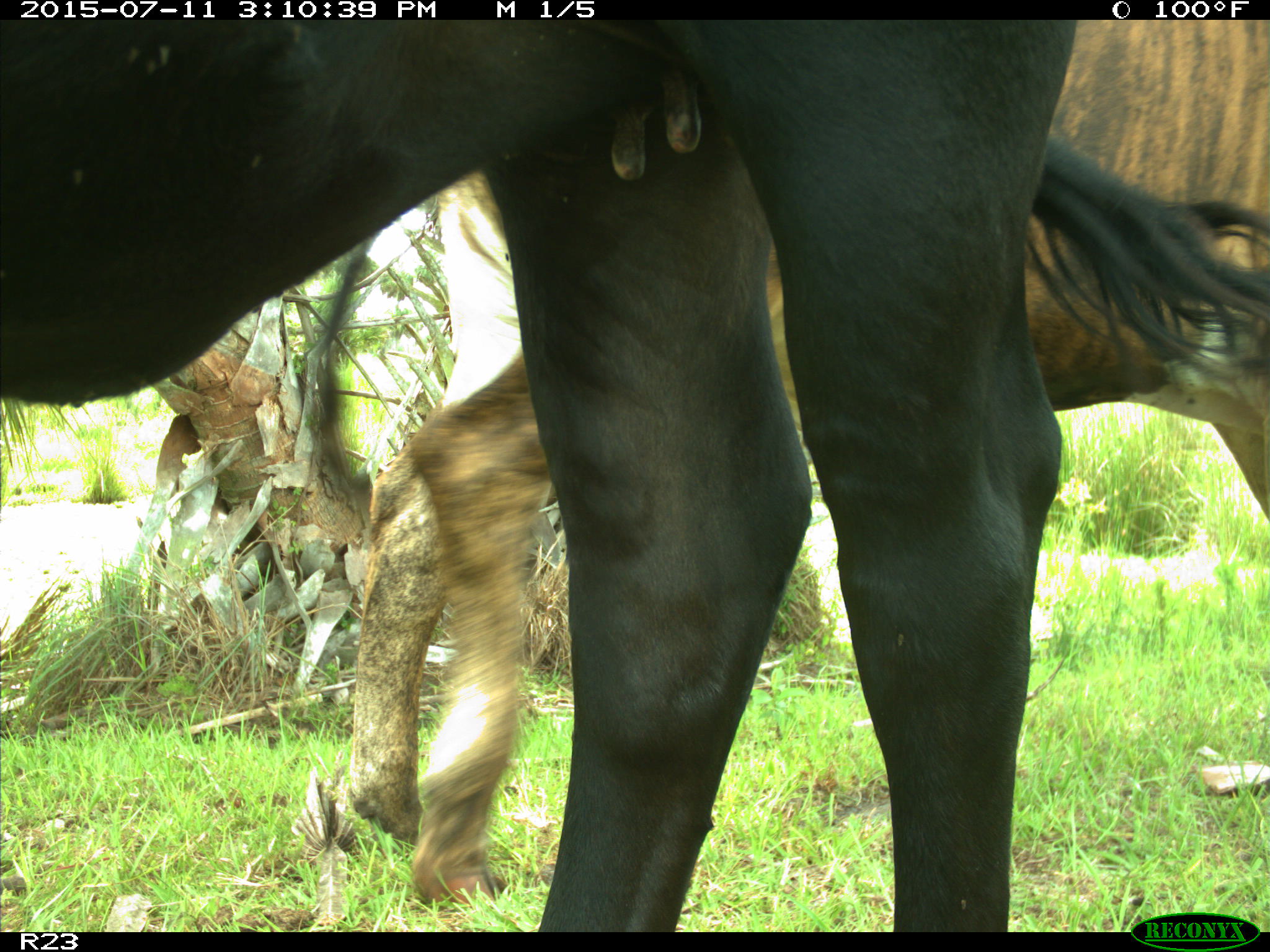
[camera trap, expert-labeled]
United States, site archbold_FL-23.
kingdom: Animalia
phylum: Chordata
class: Mammalia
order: Artiodactyla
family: Bovidae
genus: Bos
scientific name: Bos taurus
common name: domestic cow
Bos taurus (domestic cow).